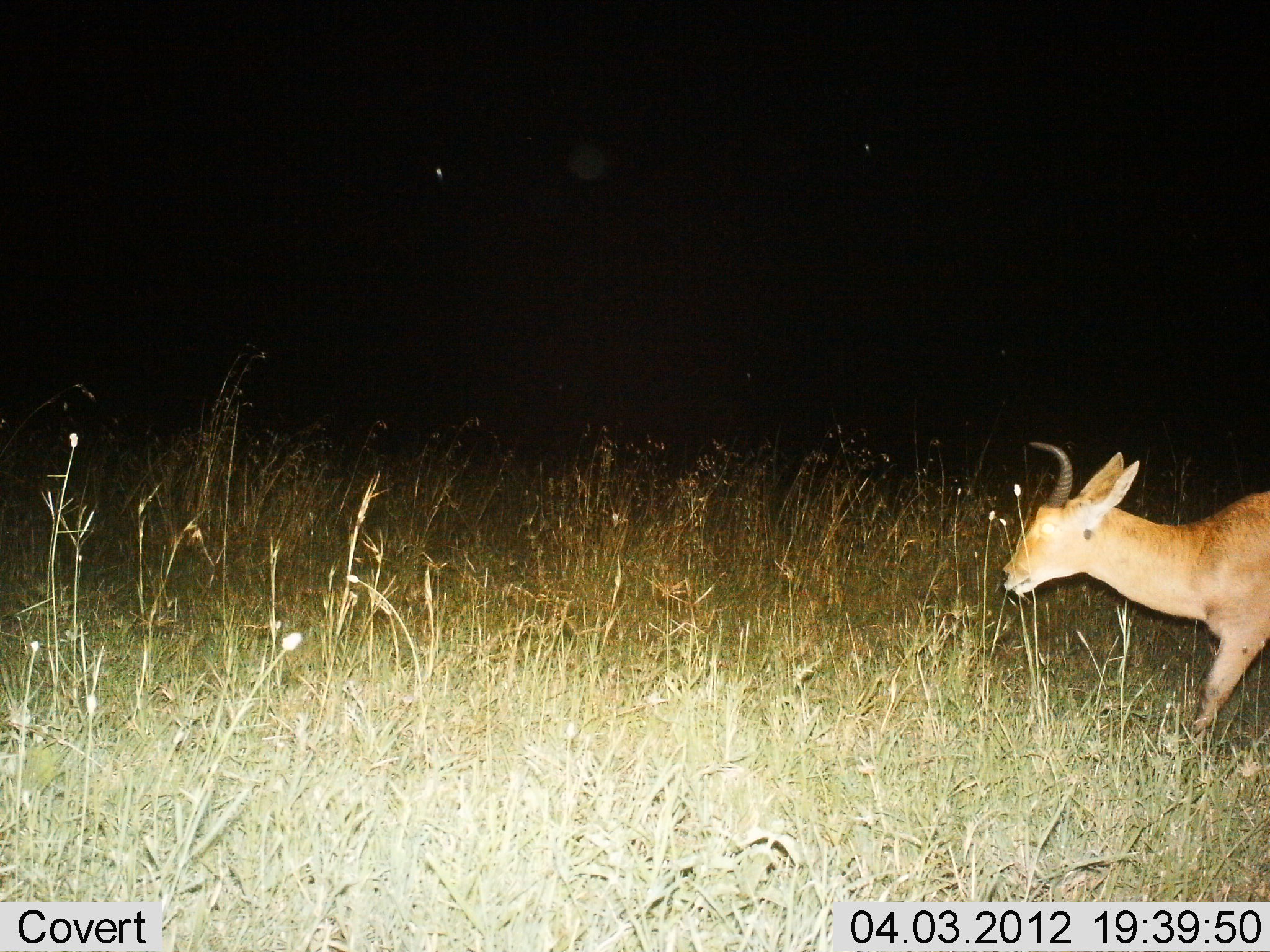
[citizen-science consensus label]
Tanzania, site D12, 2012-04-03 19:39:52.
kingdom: Animalia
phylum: Chordata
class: Mammalia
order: Artiodactyla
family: Bovidae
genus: Redunca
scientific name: Redunca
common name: reedbuck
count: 1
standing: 14%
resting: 0%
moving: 93%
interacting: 0%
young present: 0%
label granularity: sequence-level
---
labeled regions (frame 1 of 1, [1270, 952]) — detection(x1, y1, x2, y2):
animal: detection(1004, 441, 1270, 743)